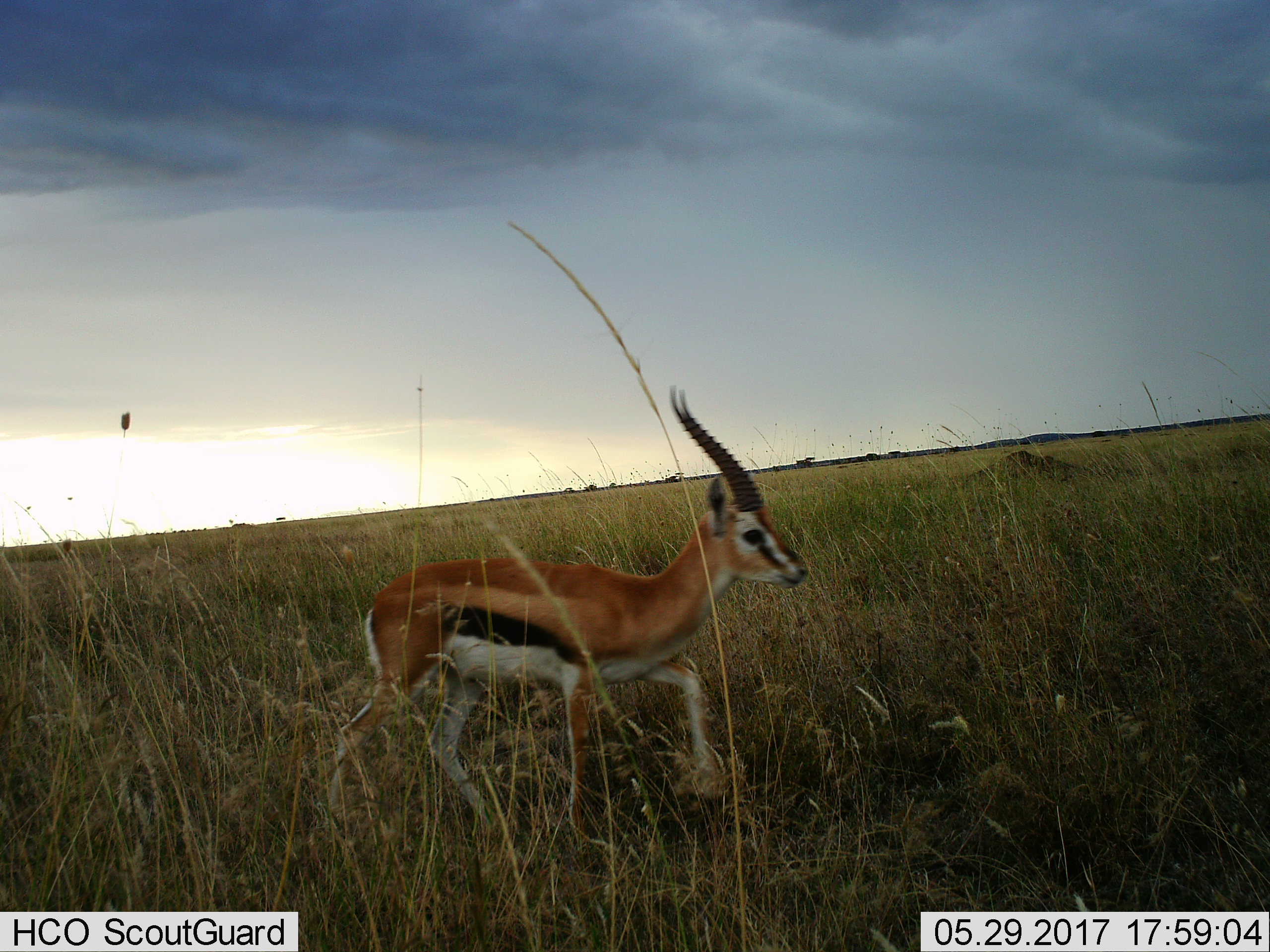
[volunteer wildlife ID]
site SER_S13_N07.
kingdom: Animalia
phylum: Chordata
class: Mammalia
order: Artiodactyla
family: Bovidae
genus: Eudorcas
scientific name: Eudorcas thomsonii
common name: thomson's gazelle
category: gazellethomsons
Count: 1.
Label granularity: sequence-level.